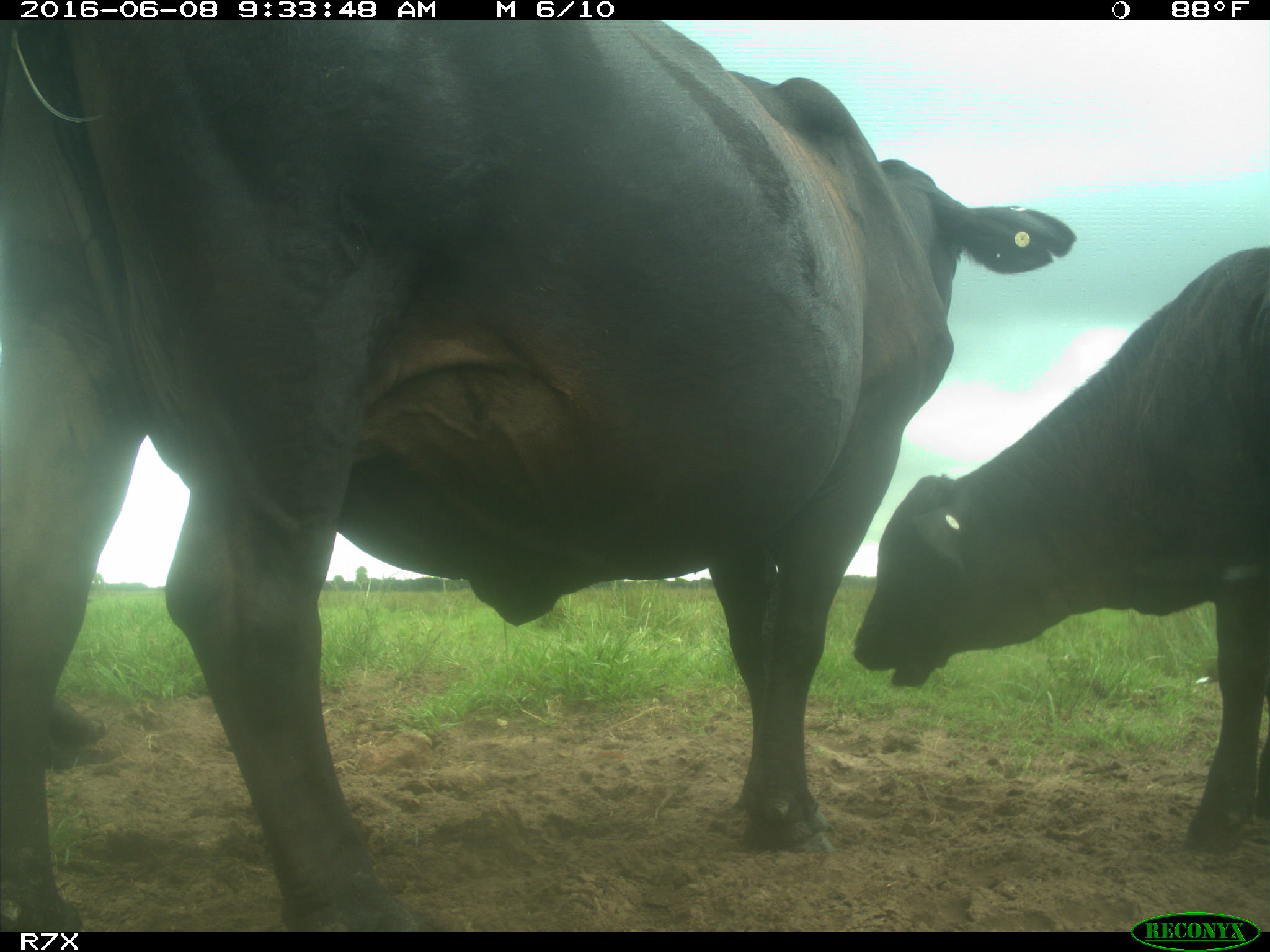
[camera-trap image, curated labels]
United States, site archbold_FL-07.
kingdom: Animalia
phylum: Chordata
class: Mammalia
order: Artiodactyla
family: Bovidae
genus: Bos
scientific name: Bos taurus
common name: domestic cow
Bos taurus (domestic cow).